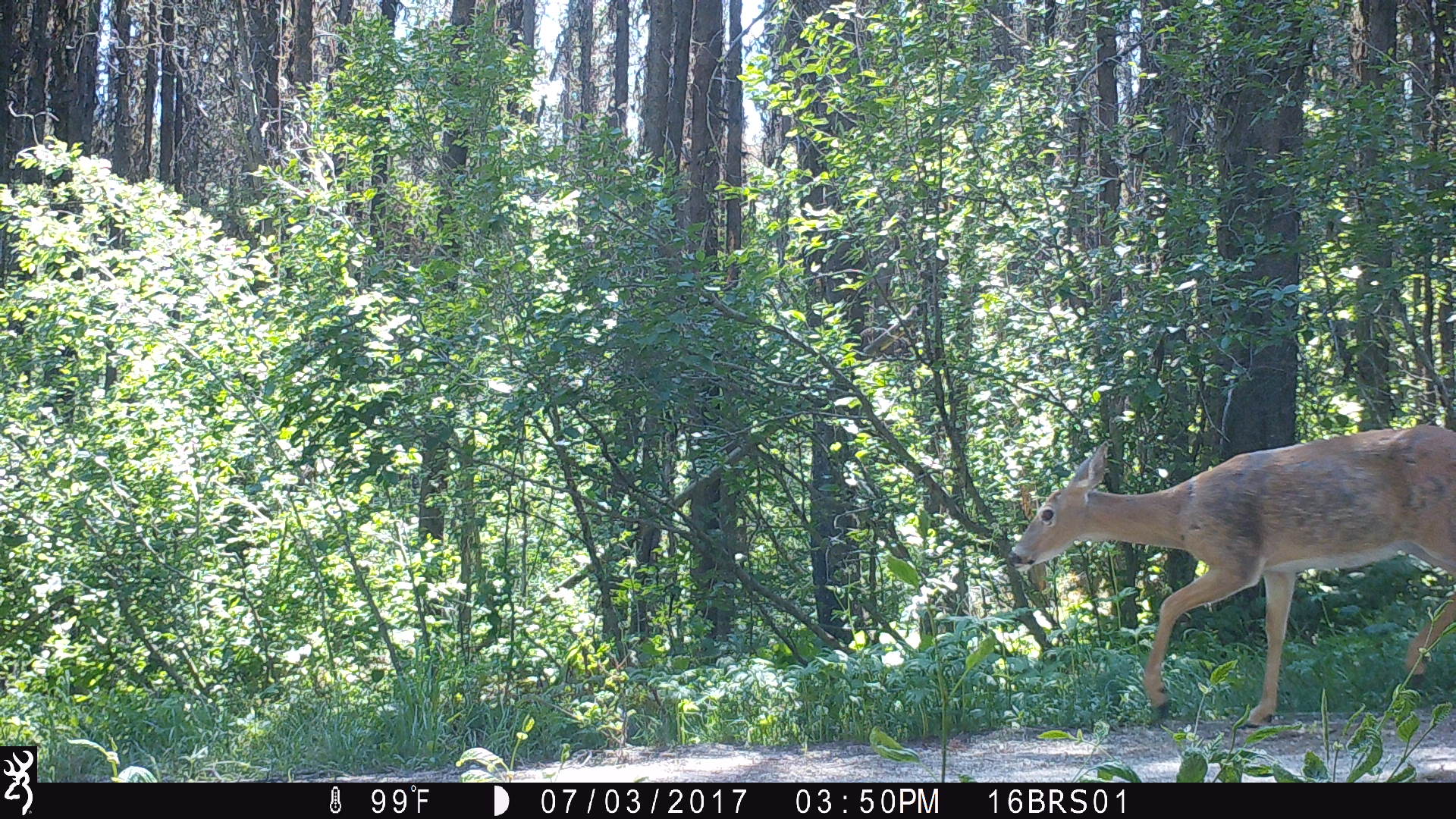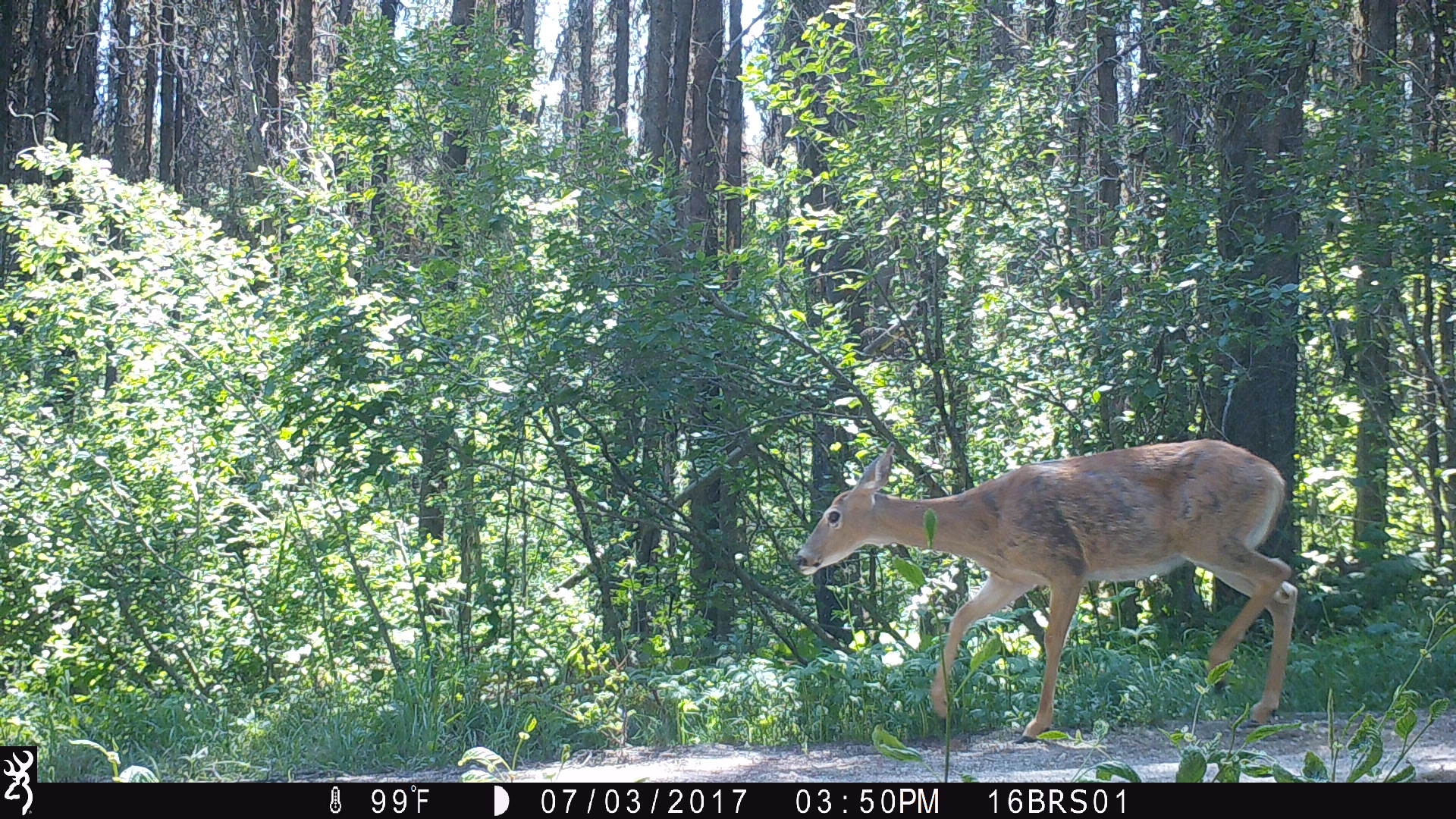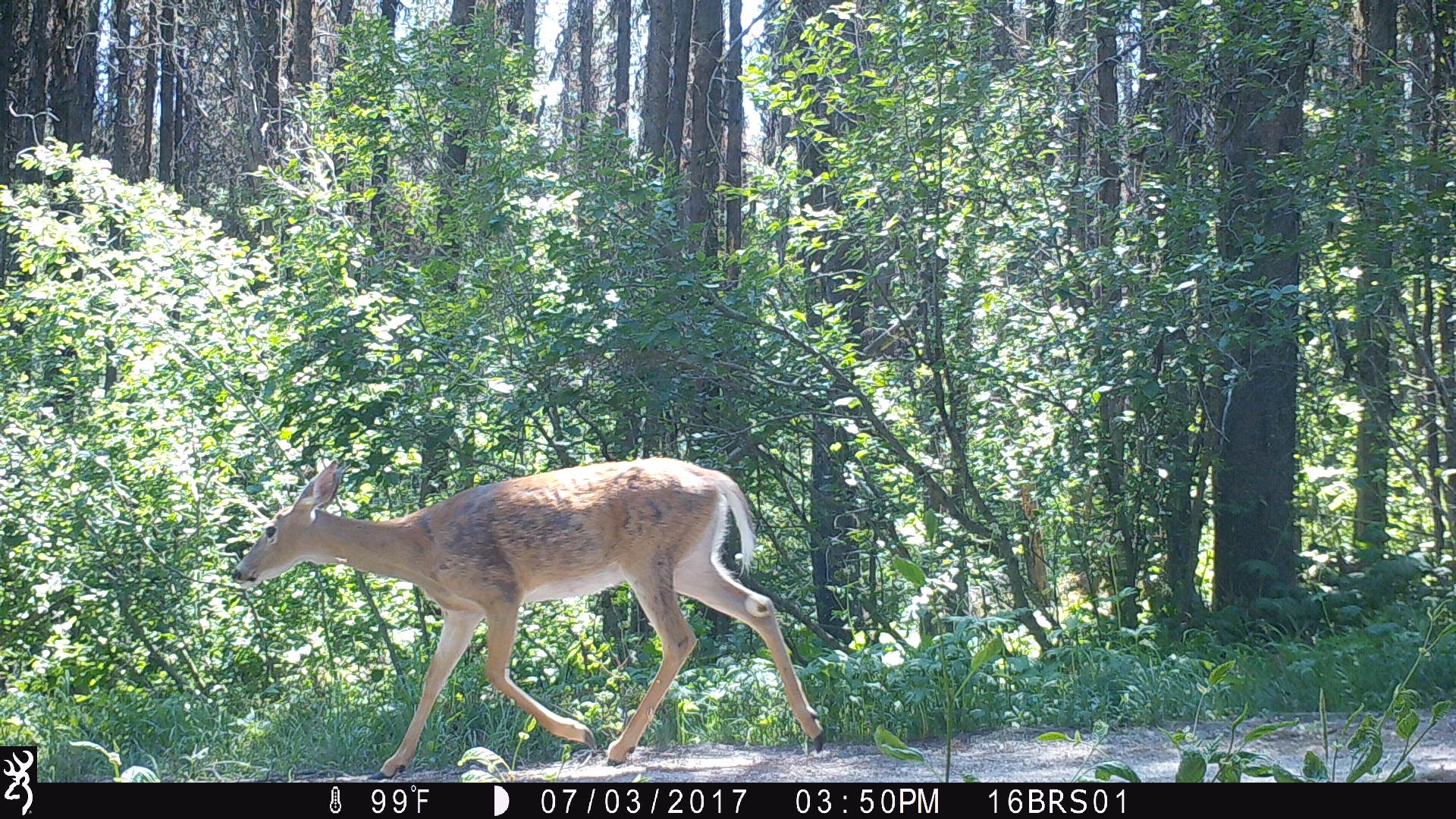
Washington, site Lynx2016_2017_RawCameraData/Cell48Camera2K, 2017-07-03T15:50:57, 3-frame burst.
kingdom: Animalia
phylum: Chordata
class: Mammalia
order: Artiodactyla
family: Cervidae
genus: Odocoileus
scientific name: Odocoileus virginianus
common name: white-tailed deer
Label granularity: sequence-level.